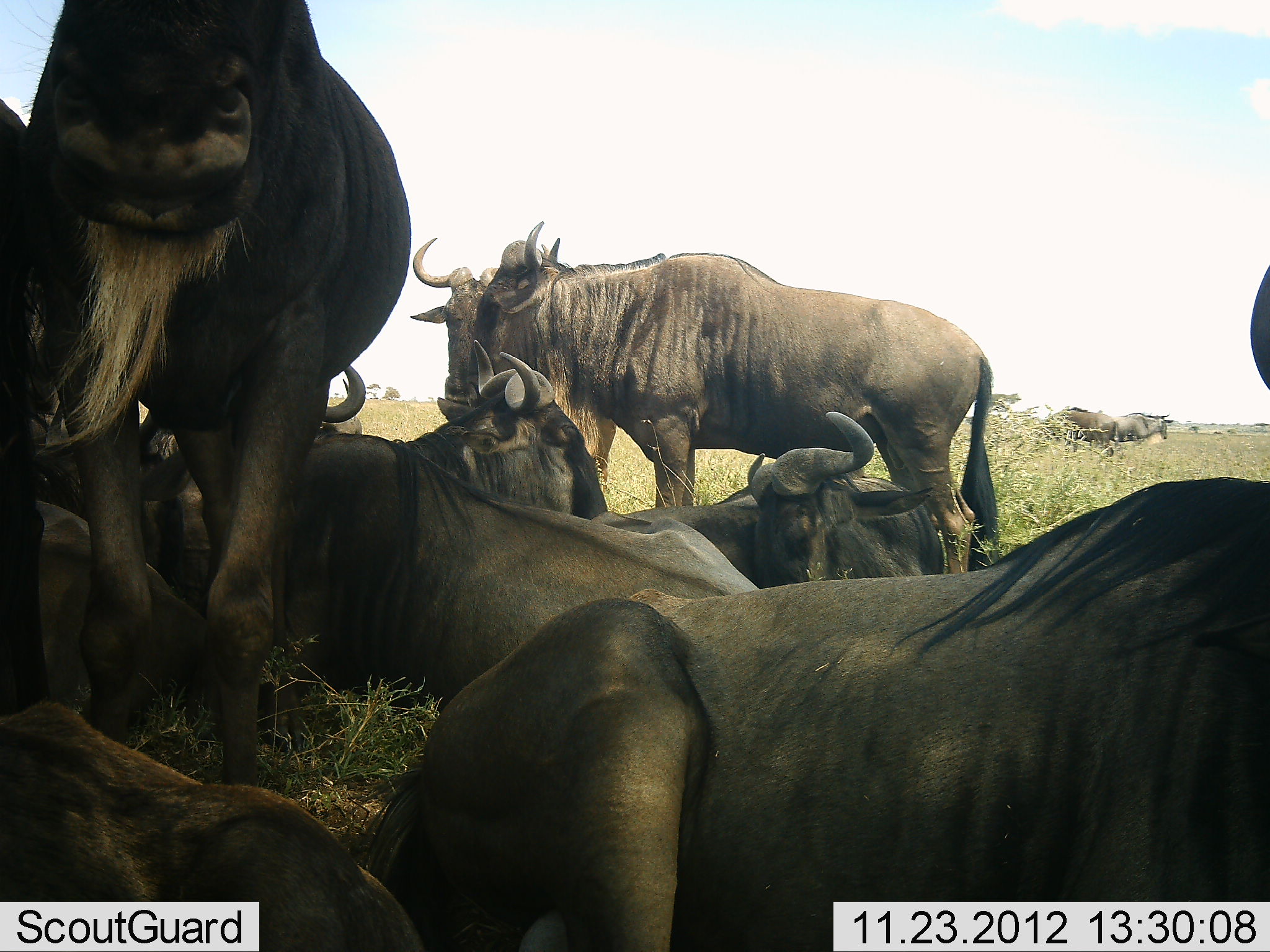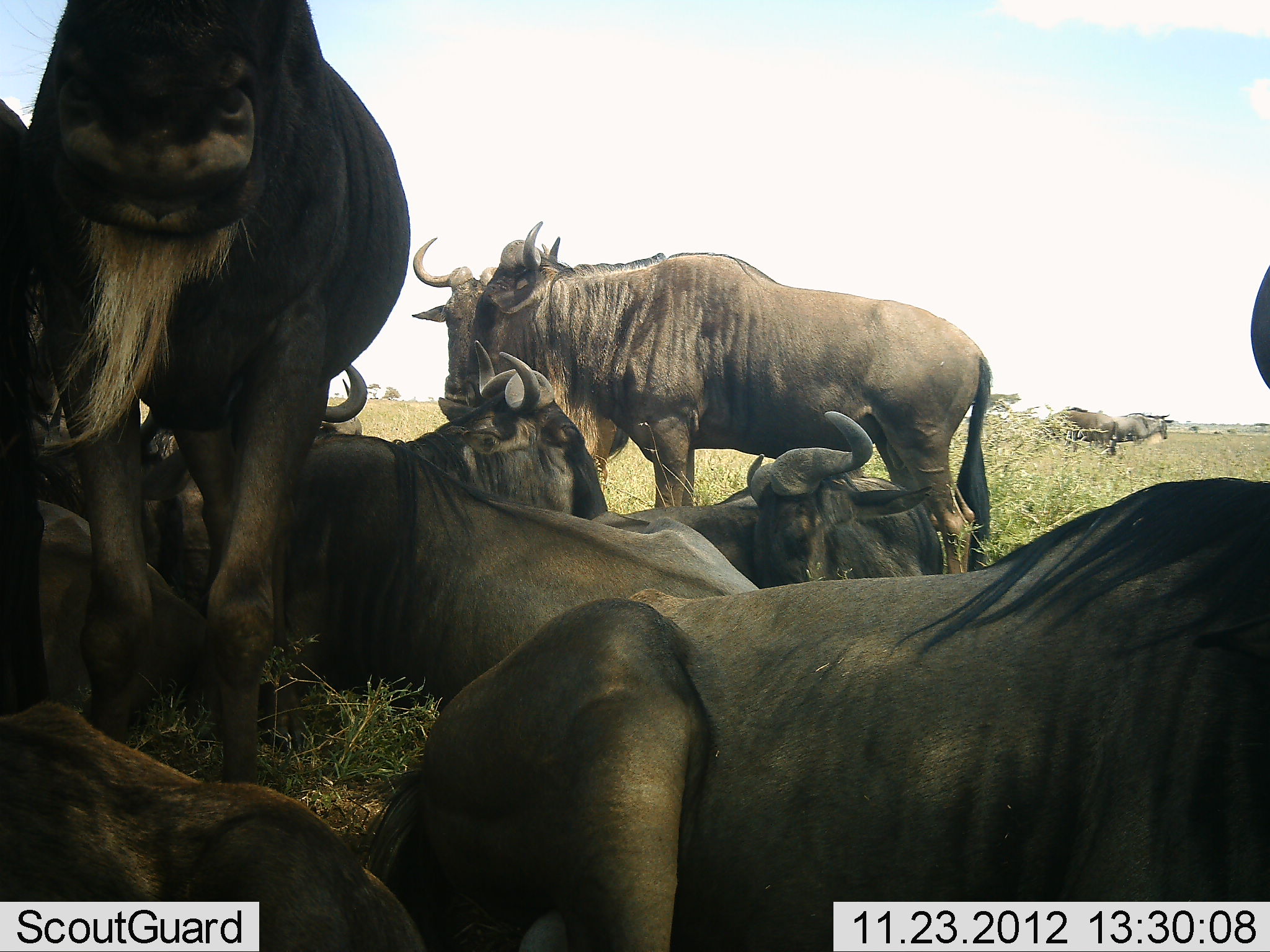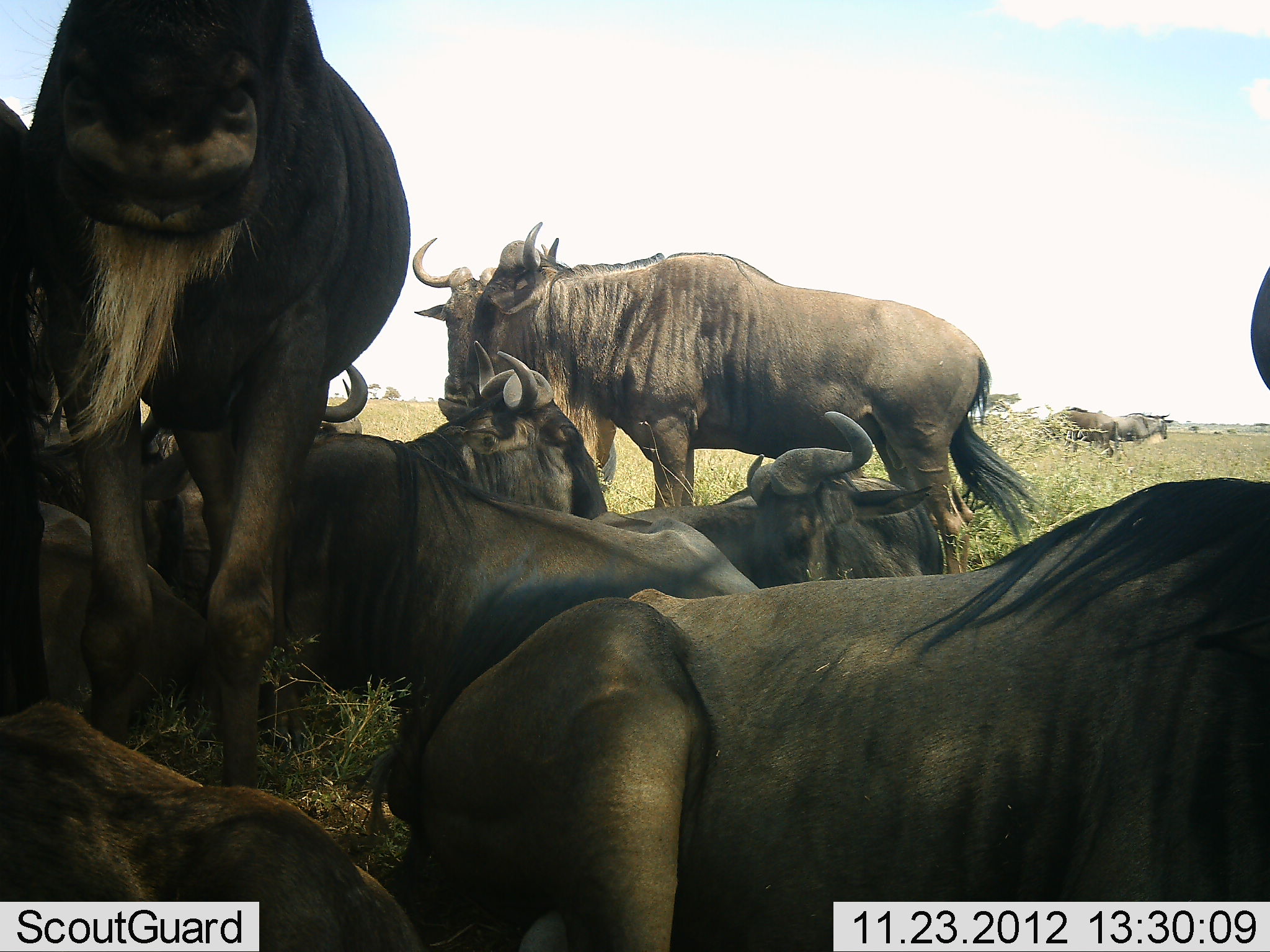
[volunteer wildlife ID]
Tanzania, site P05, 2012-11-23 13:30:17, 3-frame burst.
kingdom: Animalia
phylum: Chordata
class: Mammalia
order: Artiodactyla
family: Bovidae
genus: Connochaetes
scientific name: Connochaetes taurinus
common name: blue wildebeest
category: wildebeest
Wildebeest (blue wildebeest) (Connochaetes taurinus), count 11-50. Behavior (volunteer vote fractions): standing 100%, resting 100%, moving 0%, interacting 20%. Young present (vote fraction): 0%. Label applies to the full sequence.